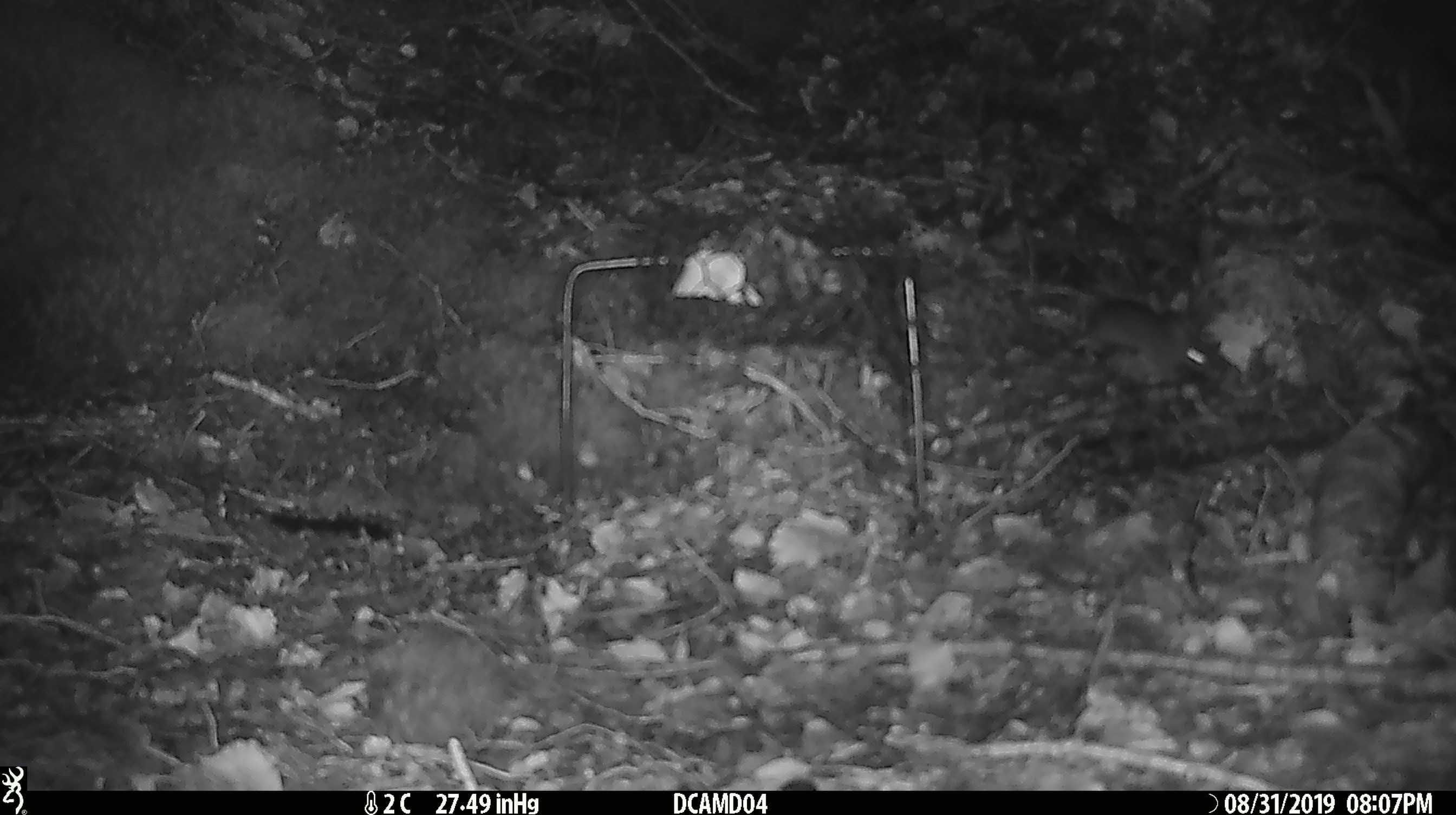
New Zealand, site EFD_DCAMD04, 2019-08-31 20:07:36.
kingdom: Animalia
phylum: Chordata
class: Mammalia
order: Rodentia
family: Muridae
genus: Mus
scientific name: Mus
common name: mouse